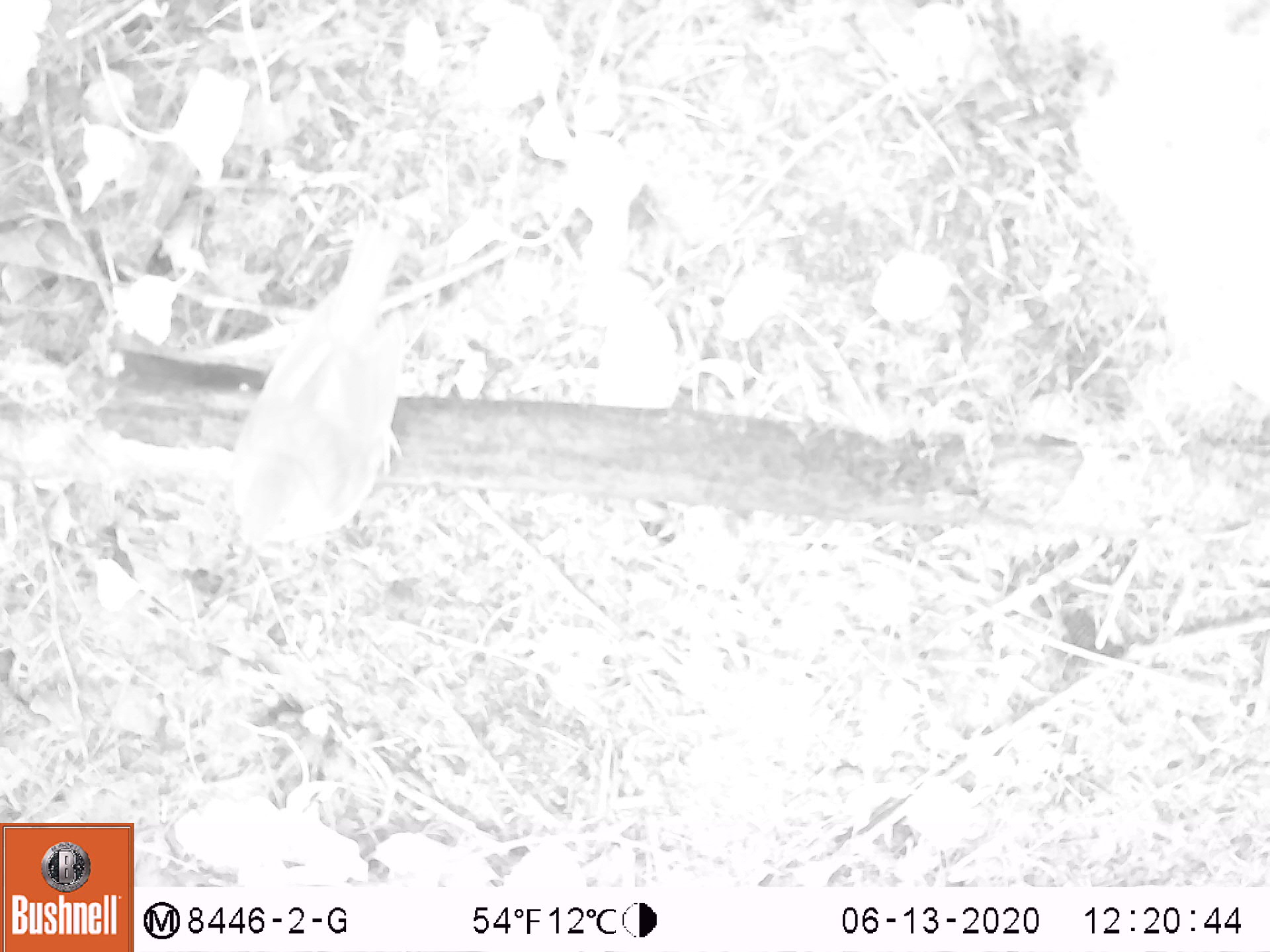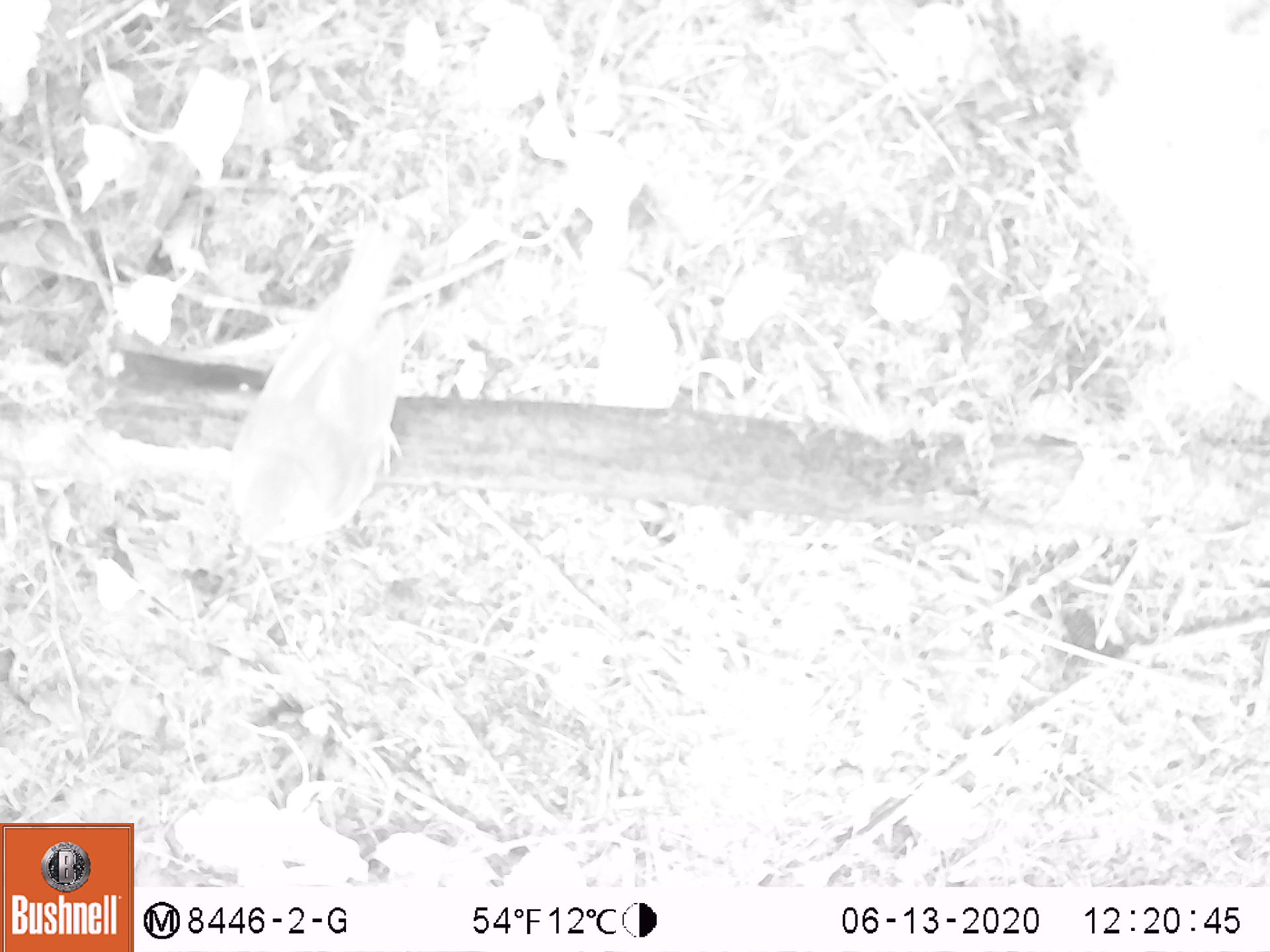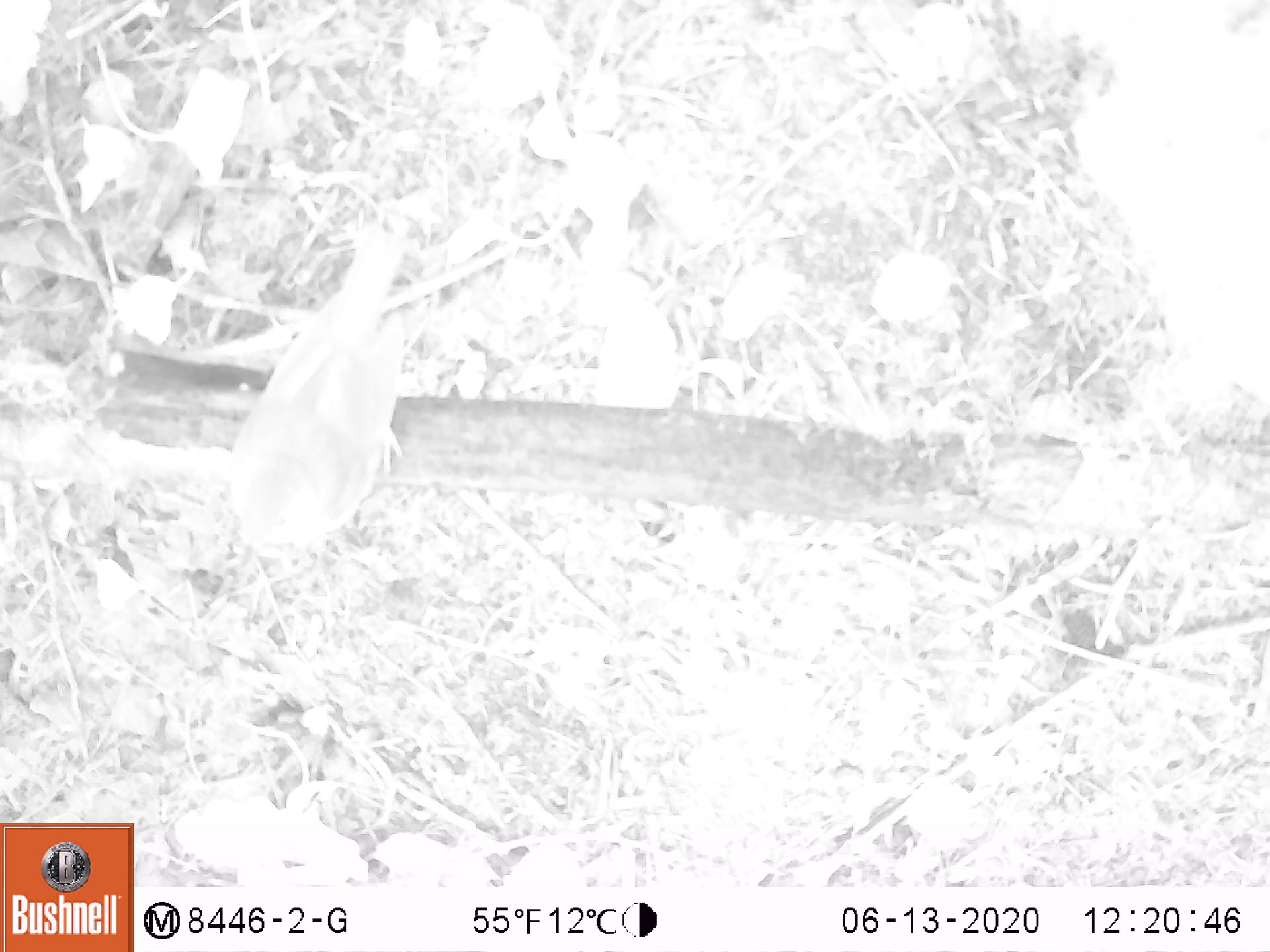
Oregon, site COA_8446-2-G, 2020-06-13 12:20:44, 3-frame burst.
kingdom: Animalia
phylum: Chordata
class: Aves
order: Passeriformes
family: Turdidae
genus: Catharus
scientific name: Catharus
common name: brown thrushes and nightingale-thrushes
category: catharus species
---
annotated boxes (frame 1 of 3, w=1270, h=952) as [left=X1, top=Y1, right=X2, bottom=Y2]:
catharus species: [left=214, top=210, right=435, bottom=574]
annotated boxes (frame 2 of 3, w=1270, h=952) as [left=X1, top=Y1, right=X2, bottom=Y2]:
catharus species: [left=210, top=212, right=435, bottom=574]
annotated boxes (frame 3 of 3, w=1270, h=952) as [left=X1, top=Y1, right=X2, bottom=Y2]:
catharus species: [left=214, top=212, right=435, bottom=571]